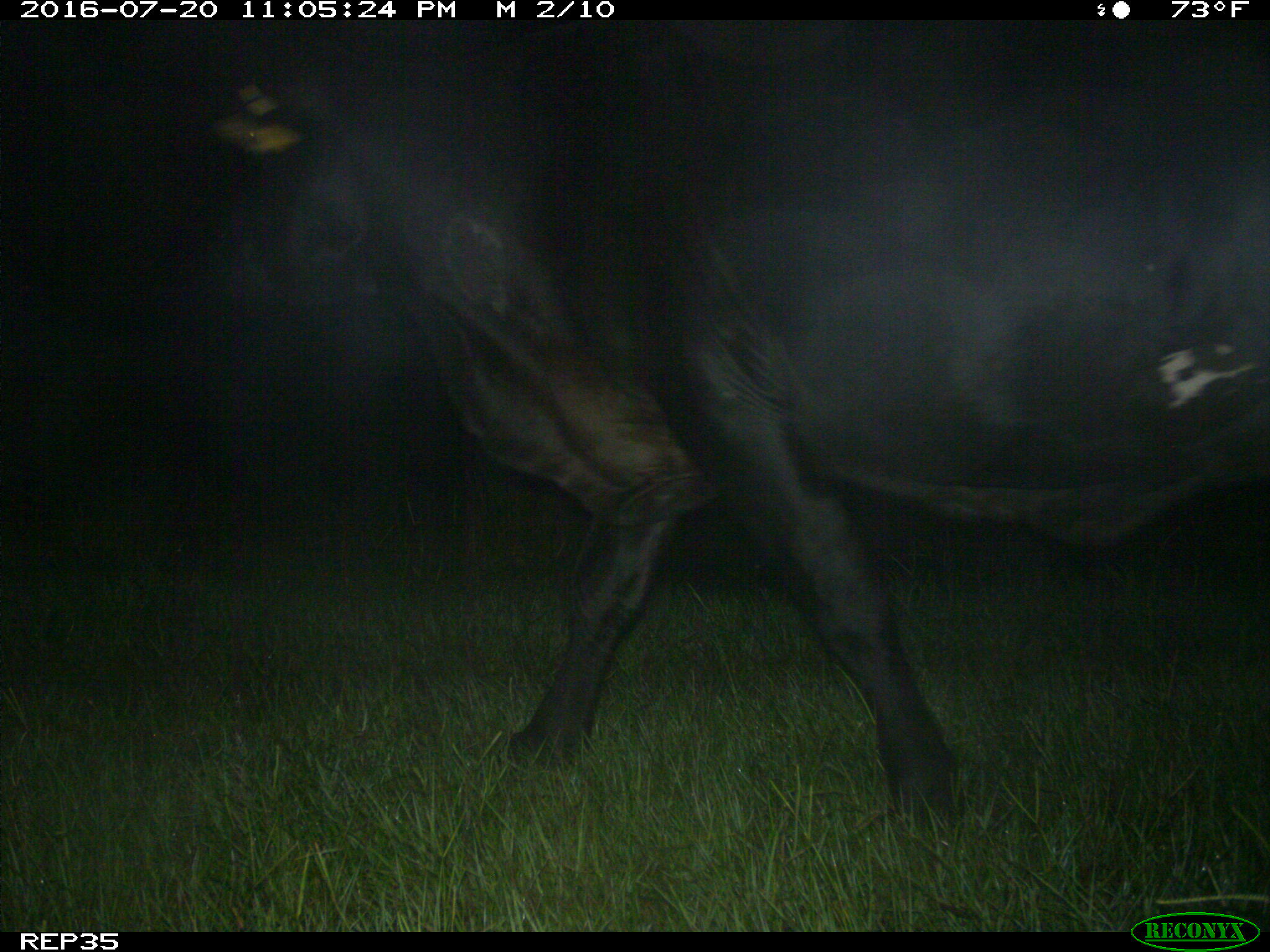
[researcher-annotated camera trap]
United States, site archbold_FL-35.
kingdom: Animalia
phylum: Chordata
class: Mammalia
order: Artiodactyla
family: Bovidae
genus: Bos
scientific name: Bos taurus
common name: domestic cow